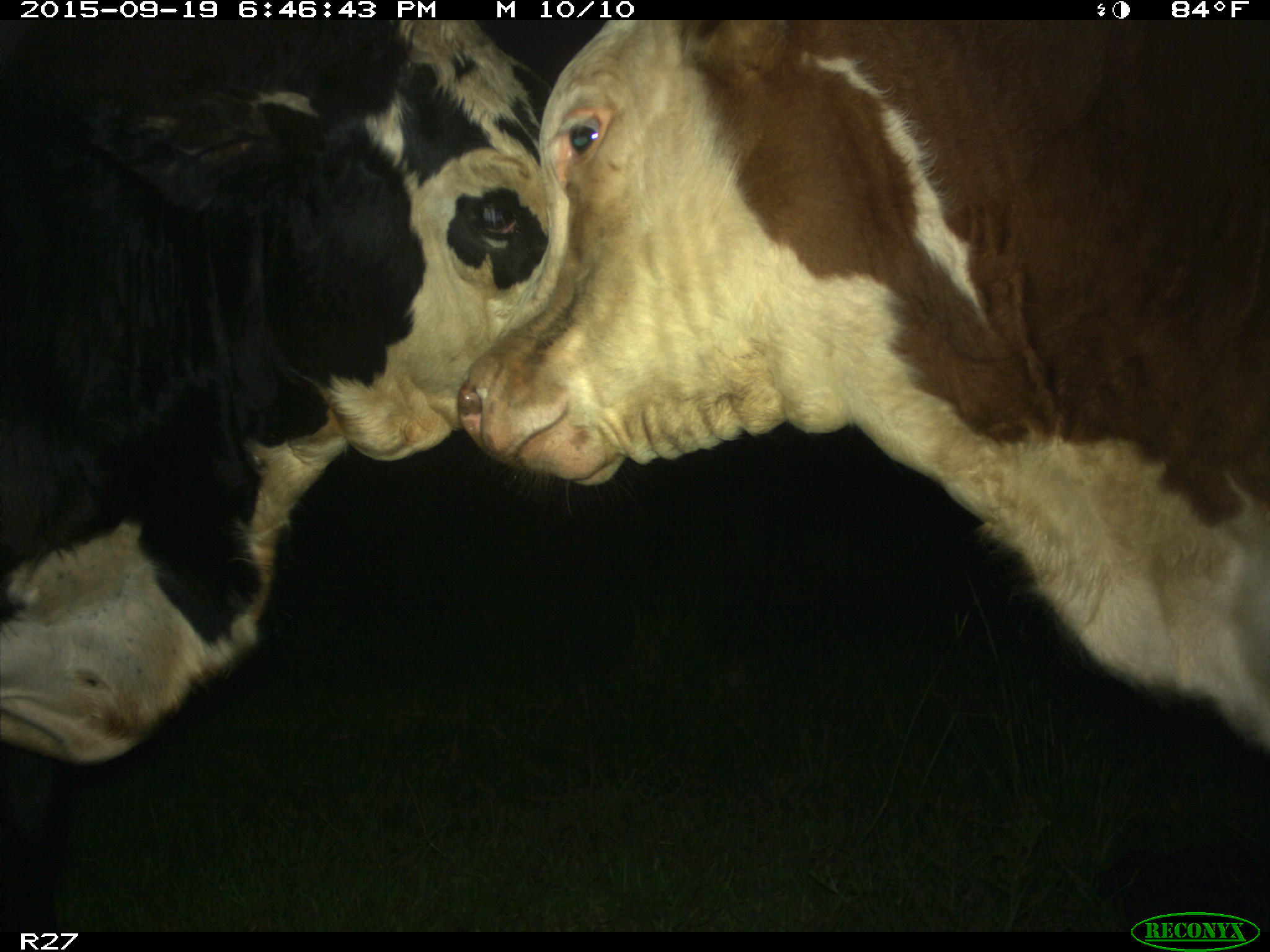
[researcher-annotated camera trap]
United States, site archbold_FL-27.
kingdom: Animalia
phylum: Chordata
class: Mammalia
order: Artiodactyla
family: Bovidae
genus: Bos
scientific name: Bos taurus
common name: domestic cow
Bos taurus (domestic cow).